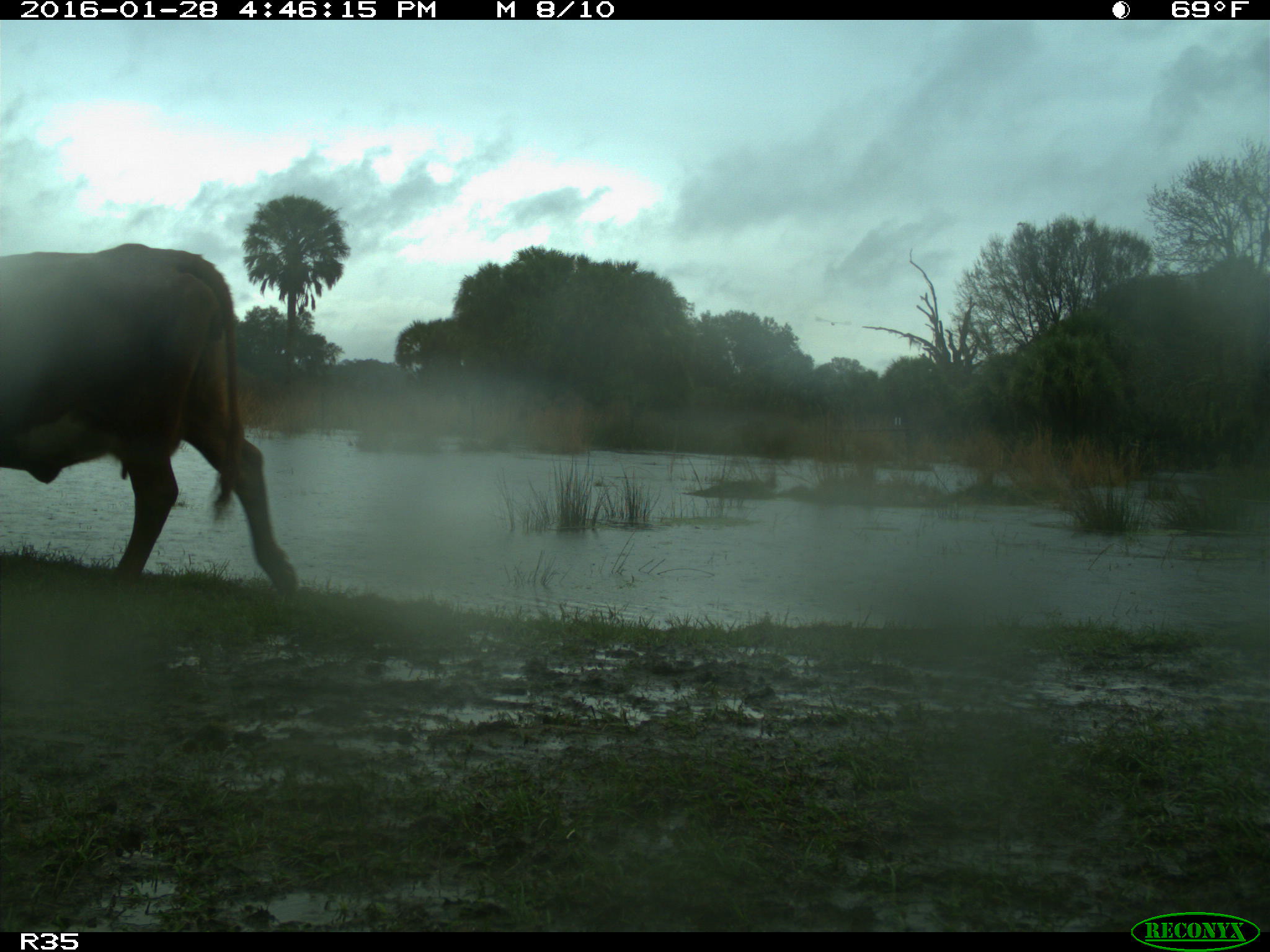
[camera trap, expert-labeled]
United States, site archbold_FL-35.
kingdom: Animalia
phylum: Chordata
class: Mammalia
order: Artiodactyla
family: Bovidae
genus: Bos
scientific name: Bos taurus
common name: domestic cow